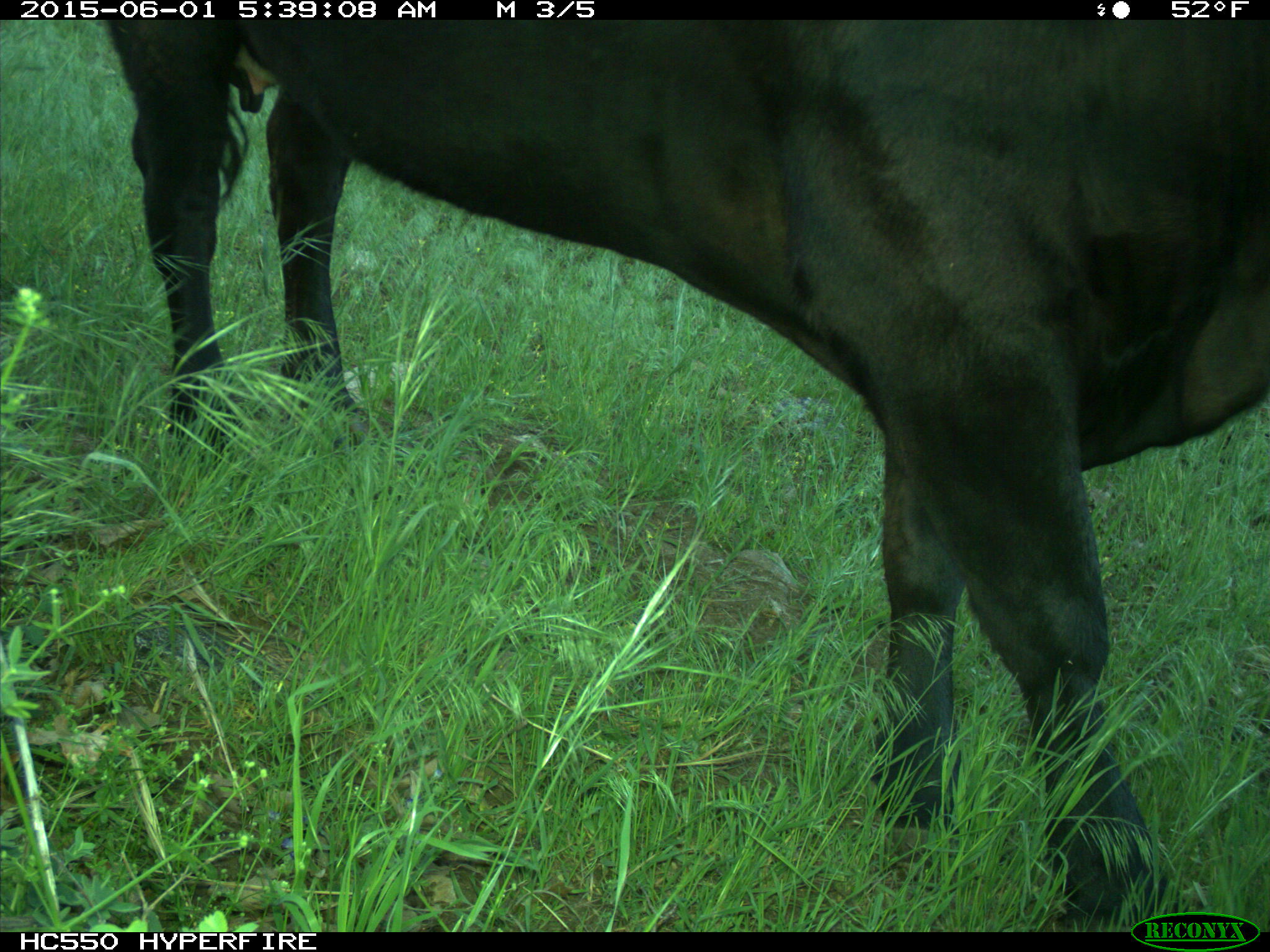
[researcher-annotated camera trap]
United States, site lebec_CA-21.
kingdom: Animalia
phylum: Chordata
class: Mammalia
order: Artiodactyla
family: Bovidae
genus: Bos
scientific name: Bos taurus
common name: domestic cow